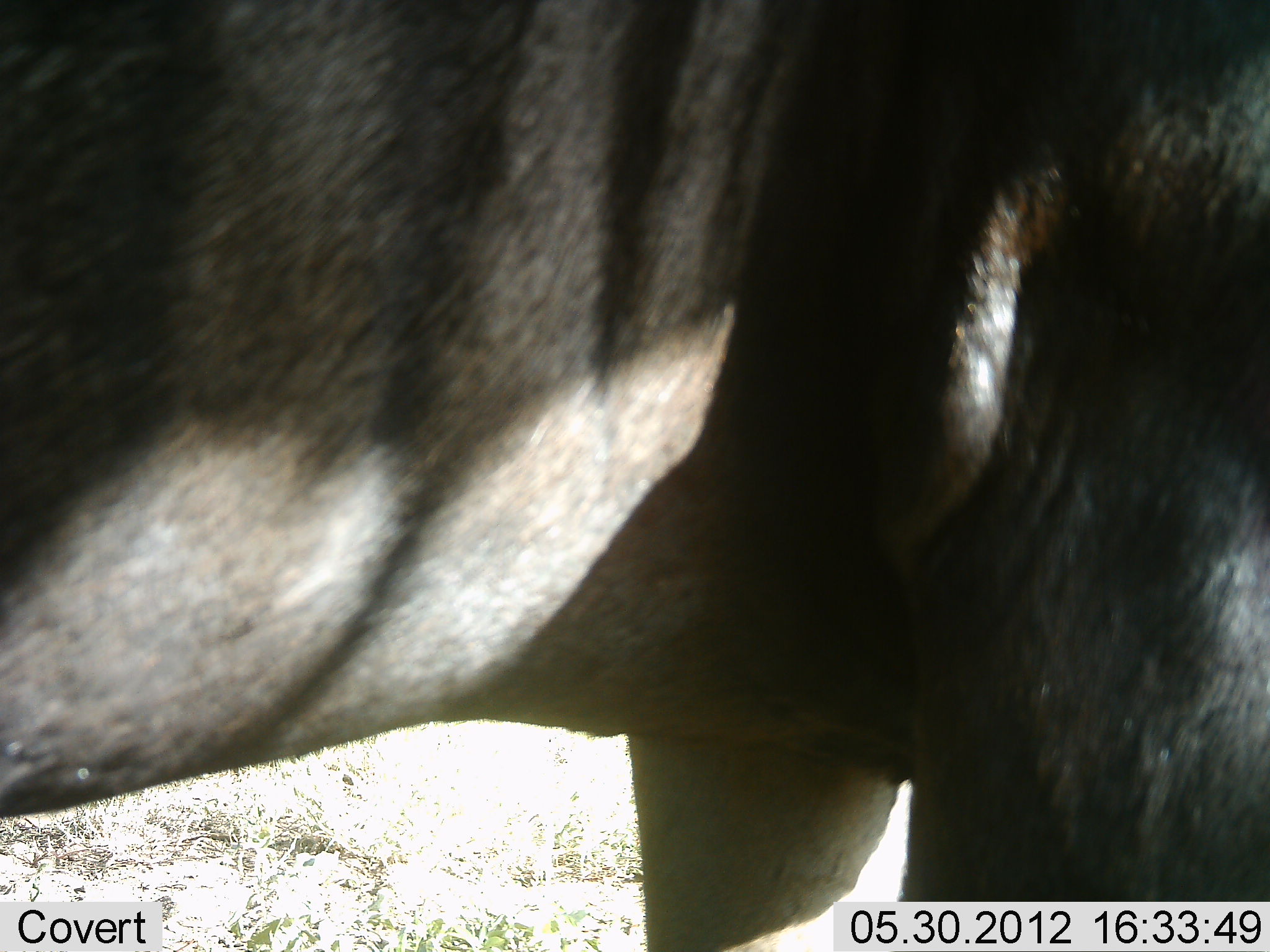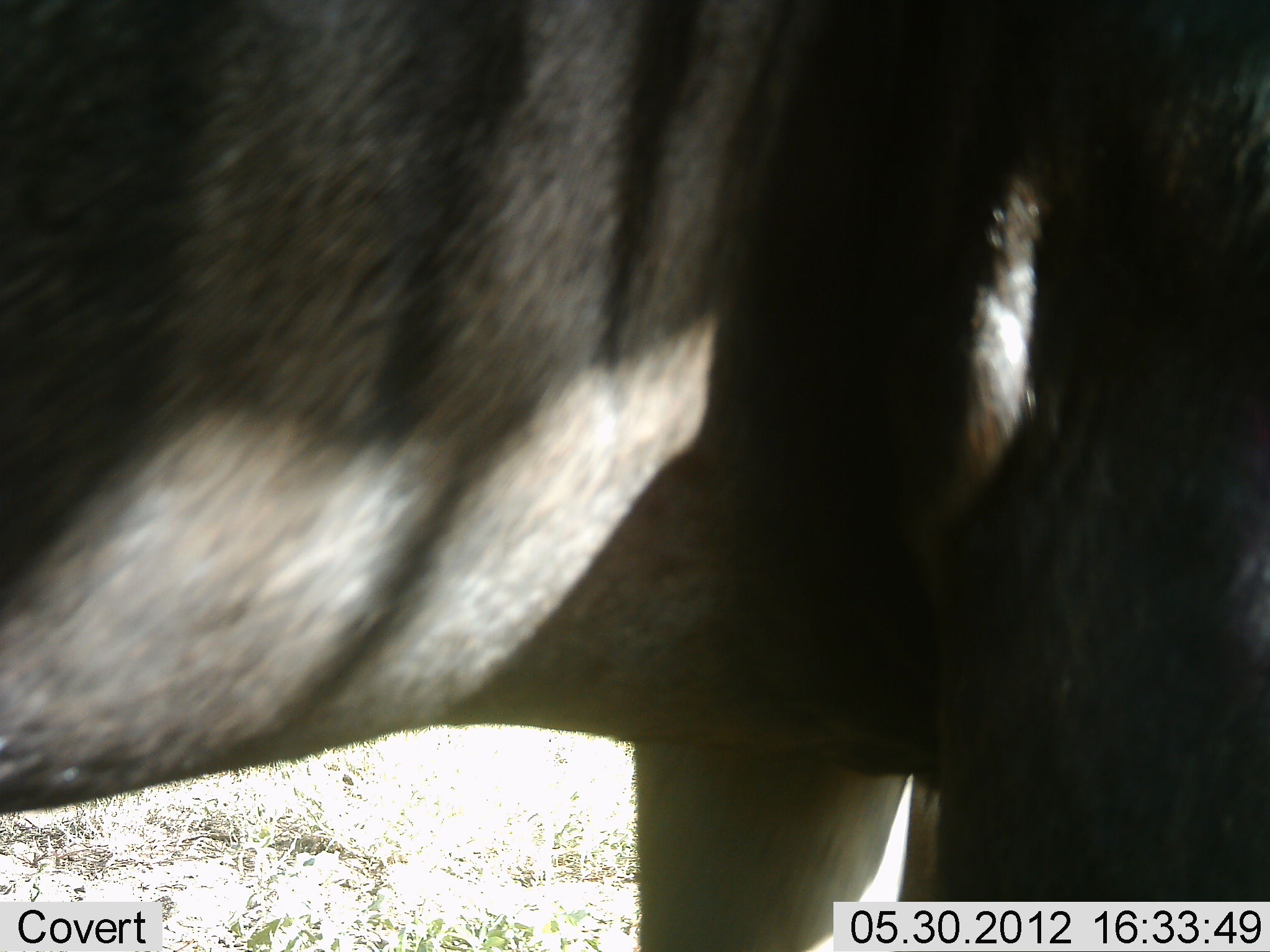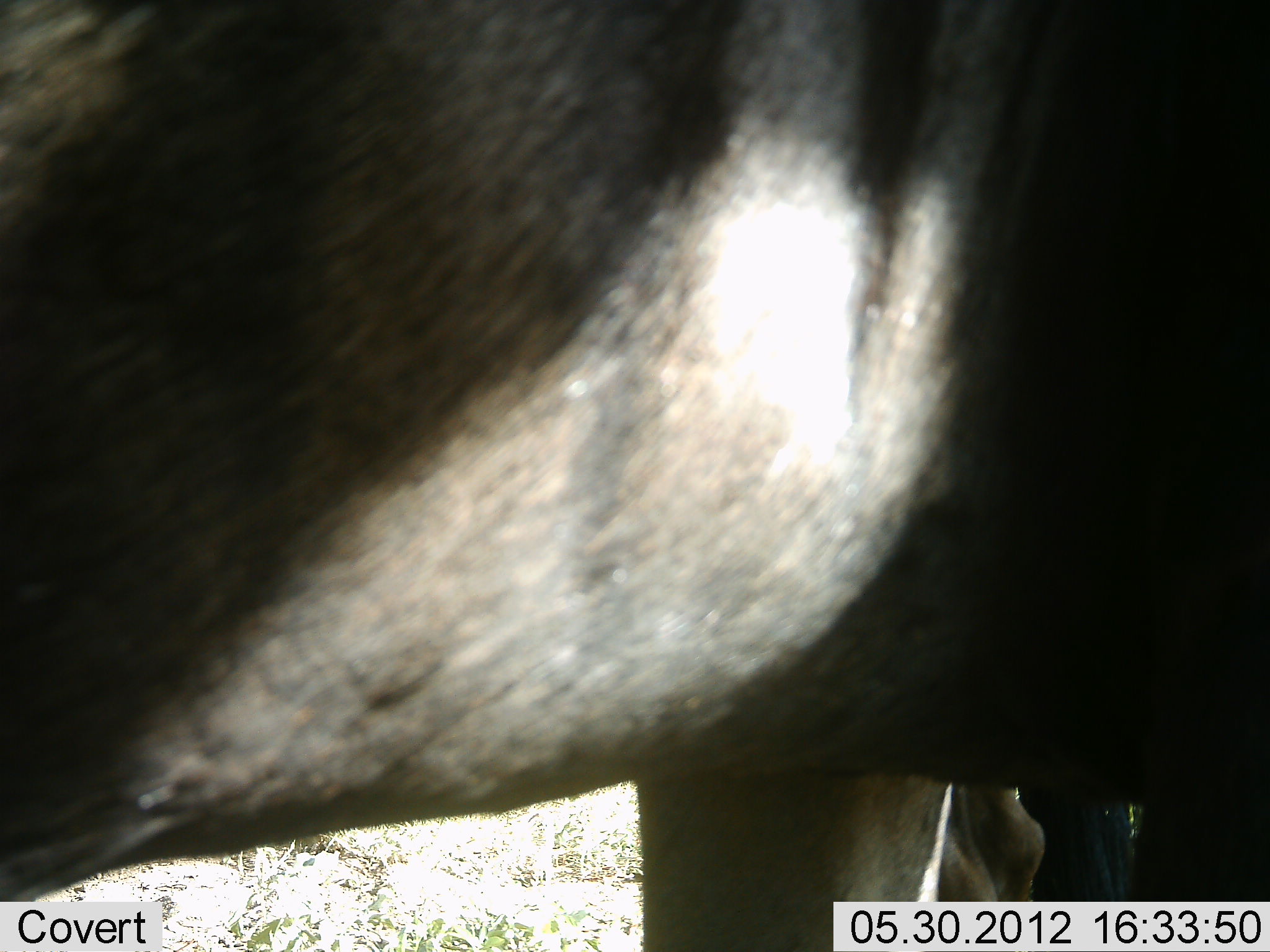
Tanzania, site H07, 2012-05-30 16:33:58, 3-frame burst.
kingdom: Animalia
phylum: Chordata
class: Mammalia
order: Artiodactyla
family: Bovidae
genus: Connochaetes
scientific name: Connochaetes taurinus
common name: blue wildebeest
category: wildebeest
Wildebeest (blue wildebeest) (Connochaetes taurinus), count 1. Behavior (volunteer vote fractions): standing 90%, resting 0%, moving 10%, interacting 0%. Young present (vote fraction): 0%. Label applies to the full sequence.